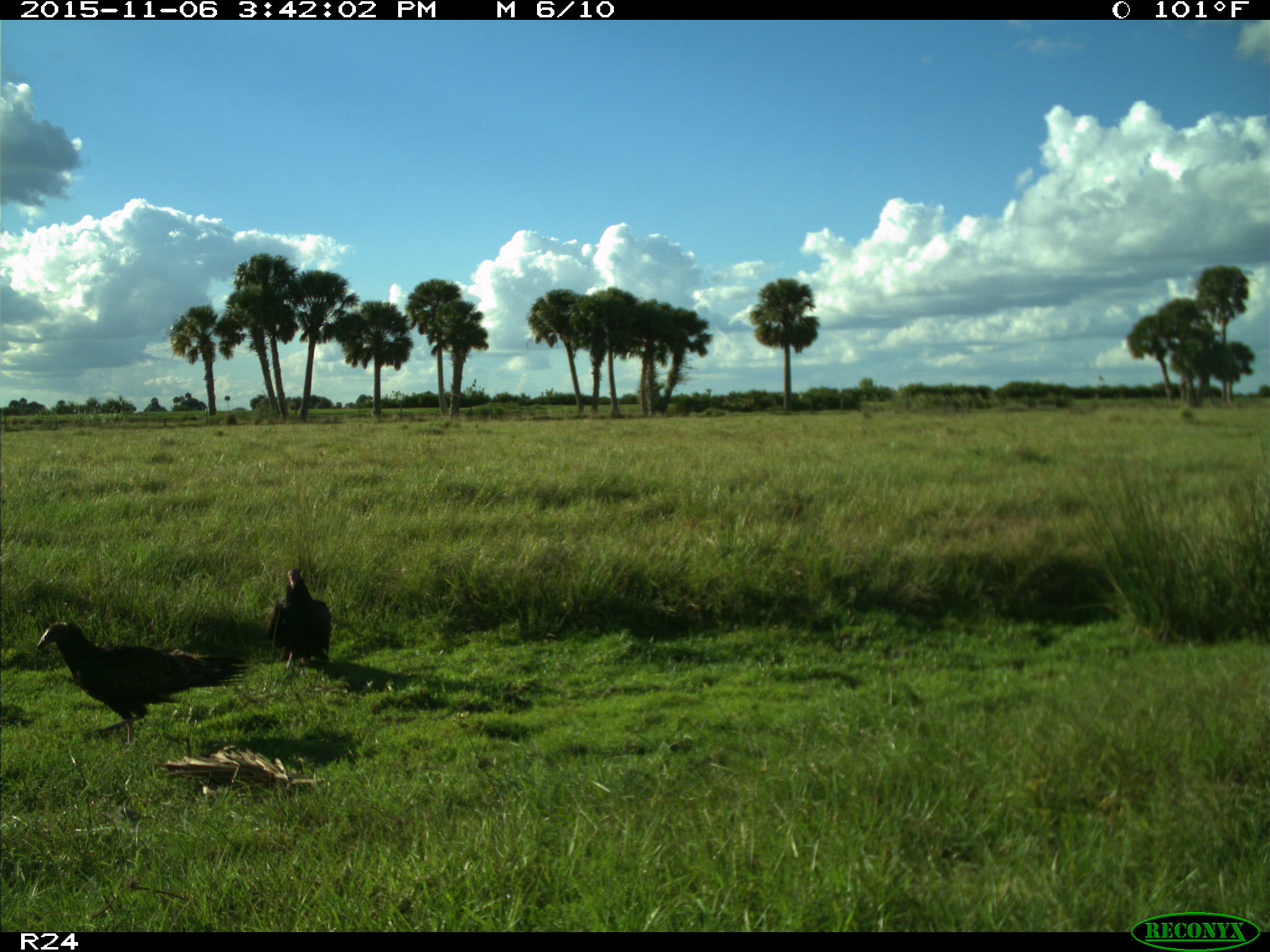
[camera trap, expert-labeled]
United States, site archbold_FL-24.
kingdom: Animalia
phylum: Chordata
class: Aves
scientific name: Aves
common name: birds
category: unidentified bird